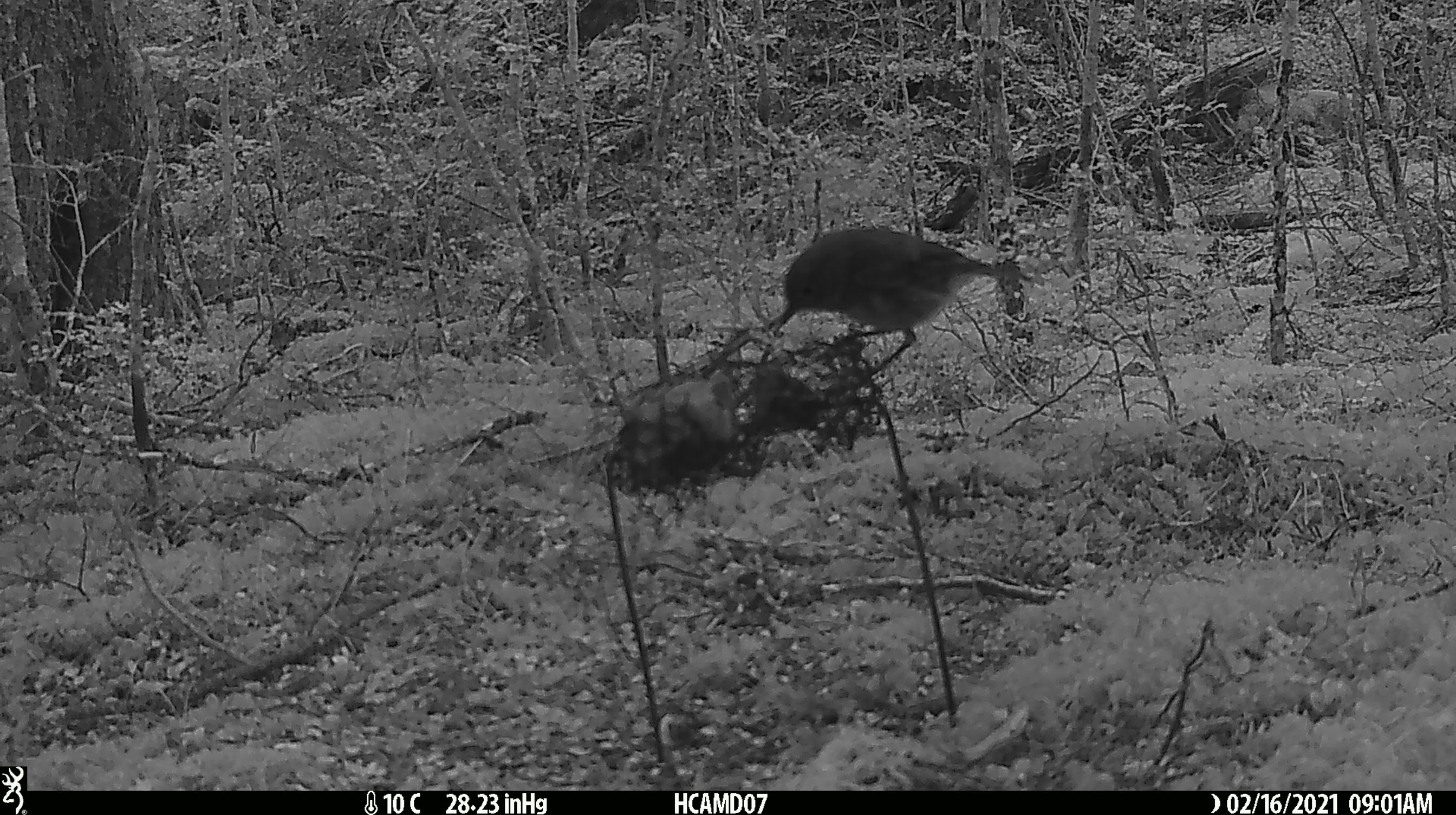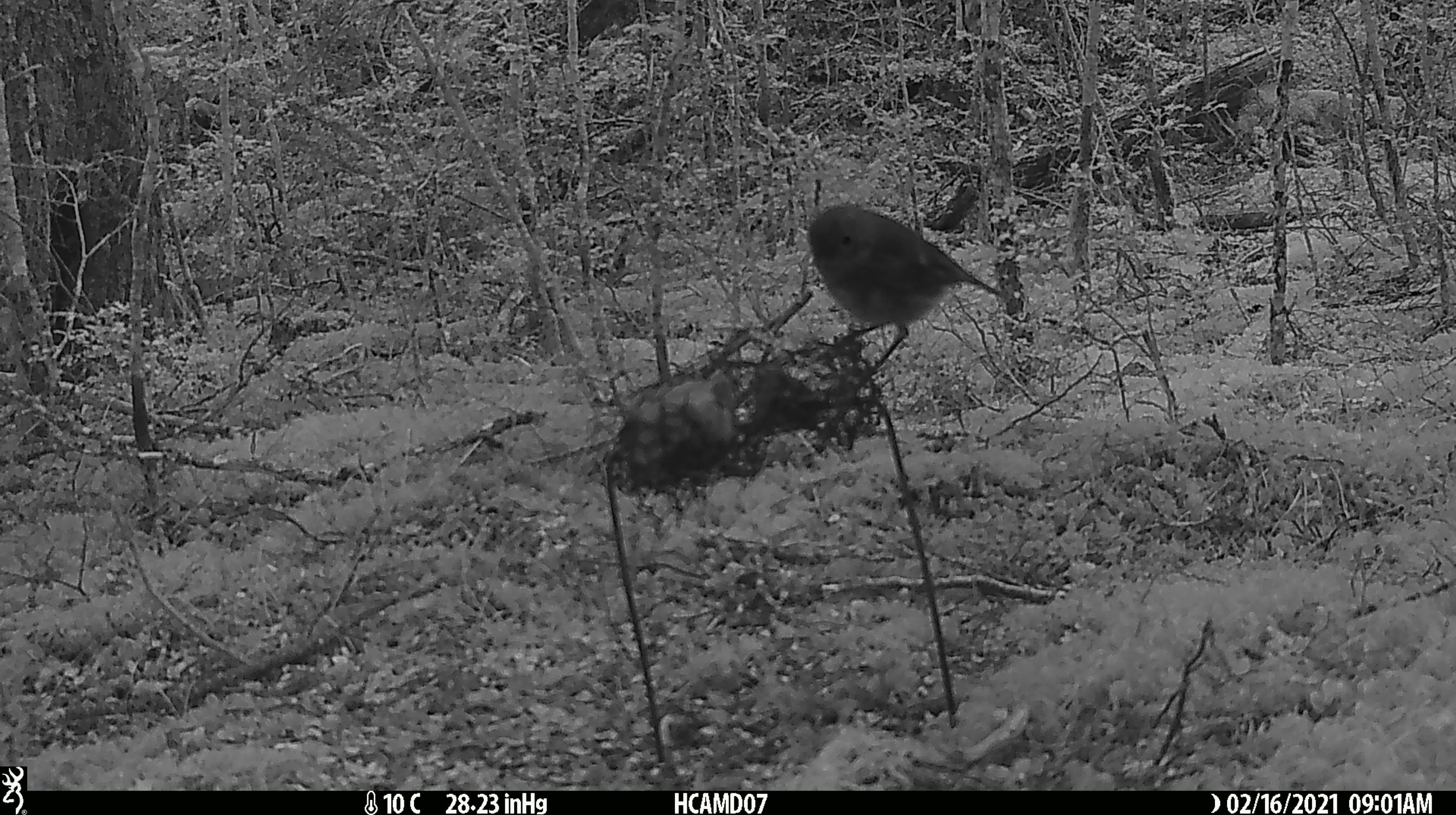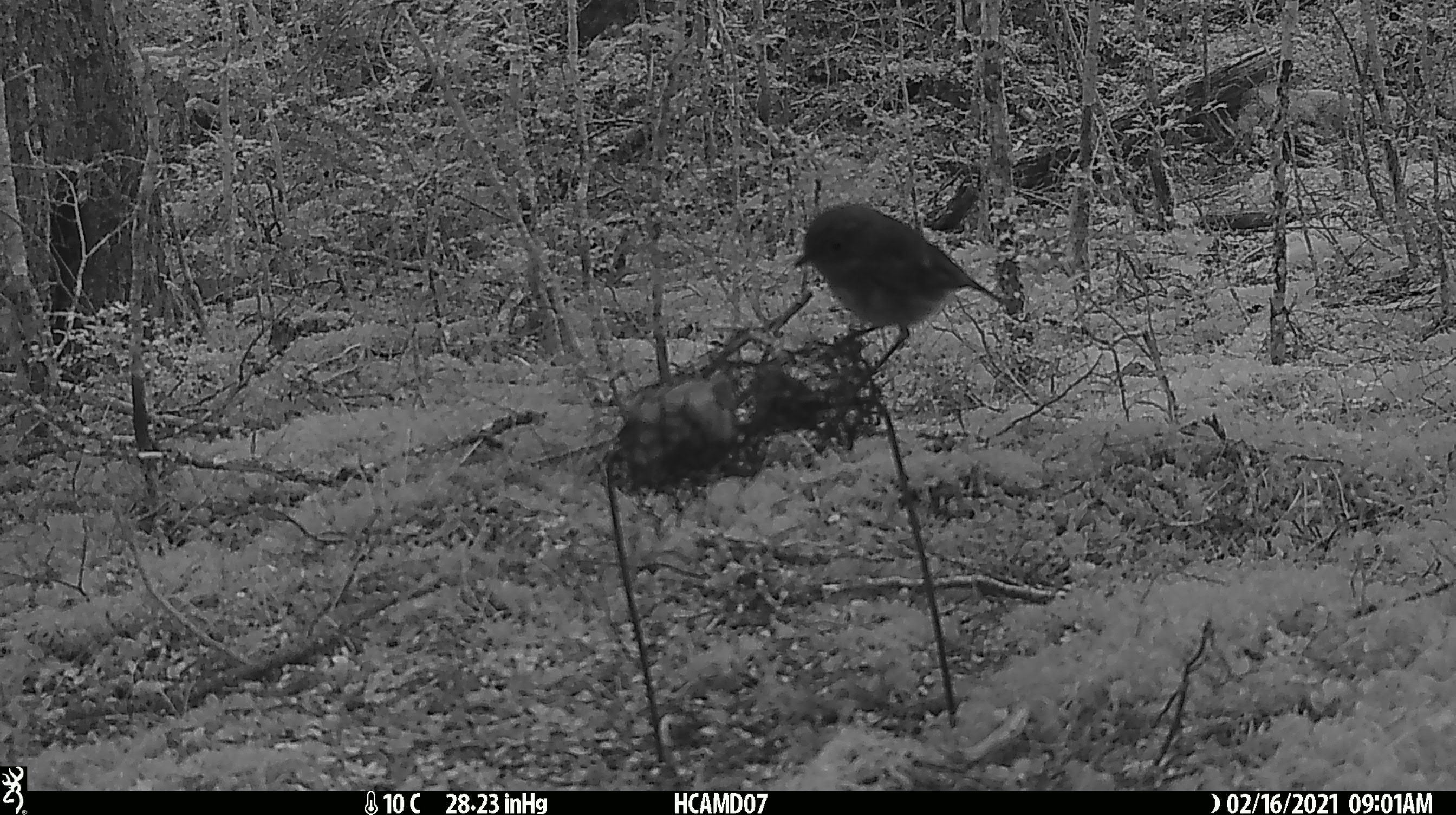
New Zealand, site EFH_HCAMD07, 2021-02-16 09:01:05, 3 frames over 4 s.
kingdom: Animalia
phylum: Chordata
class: Aves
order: Passeriformes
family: Petroicidae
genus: Petroica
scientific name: Petroica australis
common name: new zealand robin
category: robin